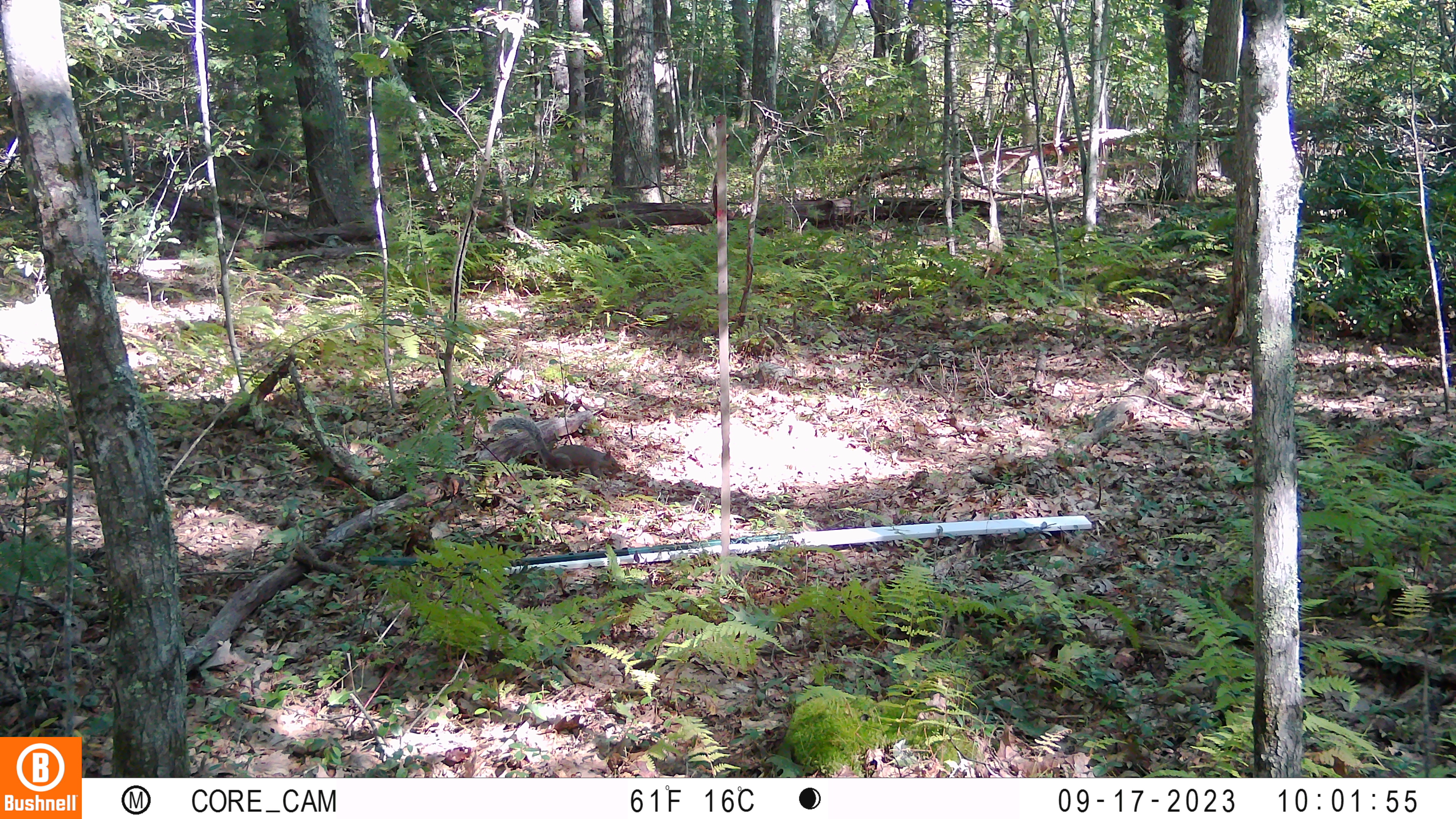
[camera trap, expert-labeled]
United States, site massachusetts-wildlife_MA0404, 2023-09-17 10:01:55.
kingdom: Animalia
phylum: Chordata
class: Mammalia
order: Rodentia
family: Sciuridae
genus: Sciurus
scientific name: Sciurus carolinensis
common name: gray squirrel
Gray squirrel (Sciurus carolinensis).